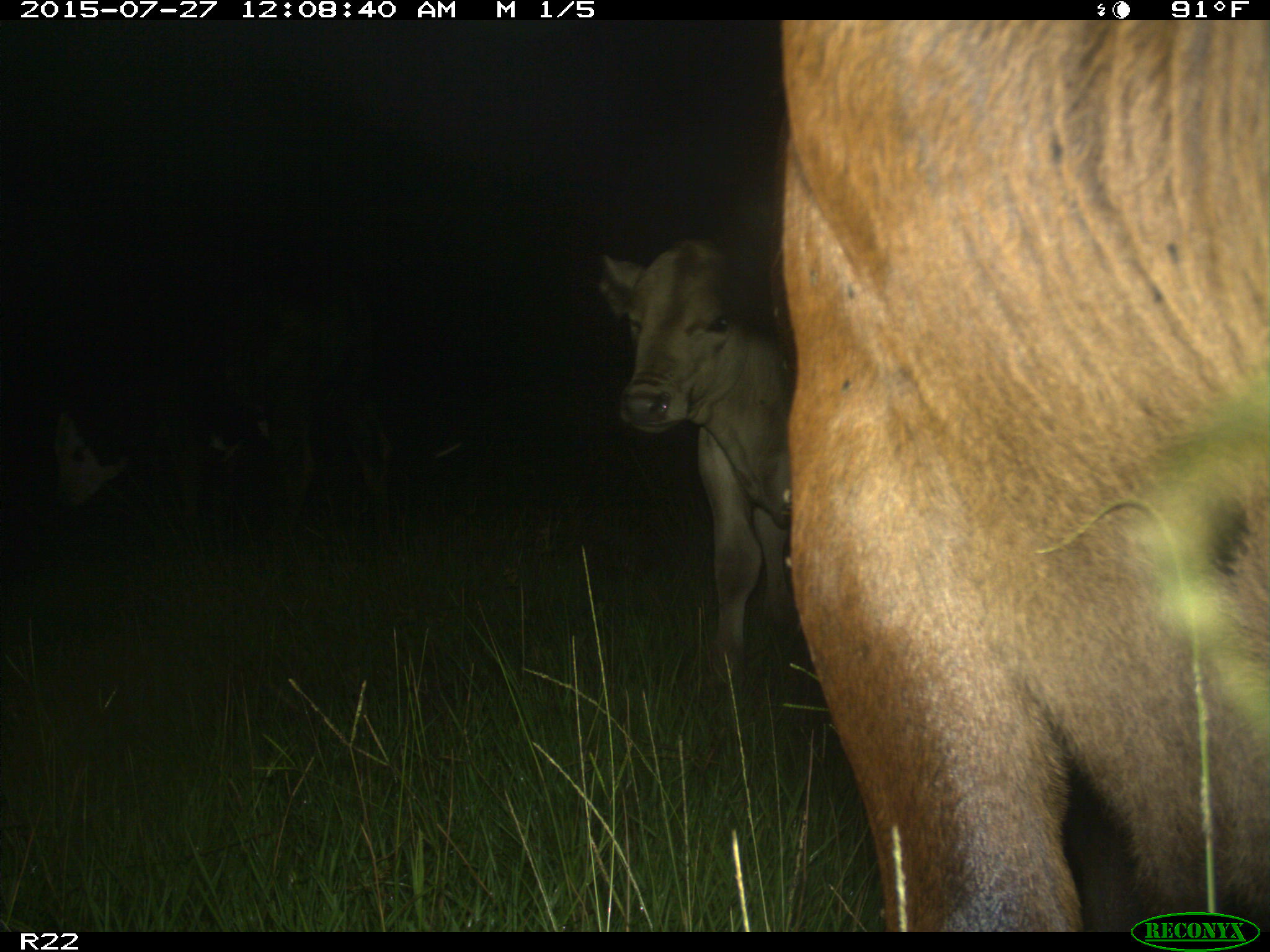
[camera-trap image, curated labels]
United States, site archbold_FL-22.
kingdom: Animalia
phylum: Chordata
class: Mammalia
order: Artiodactyla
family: Bovidae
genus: Bos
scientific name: Bos taurus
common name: domestic cow